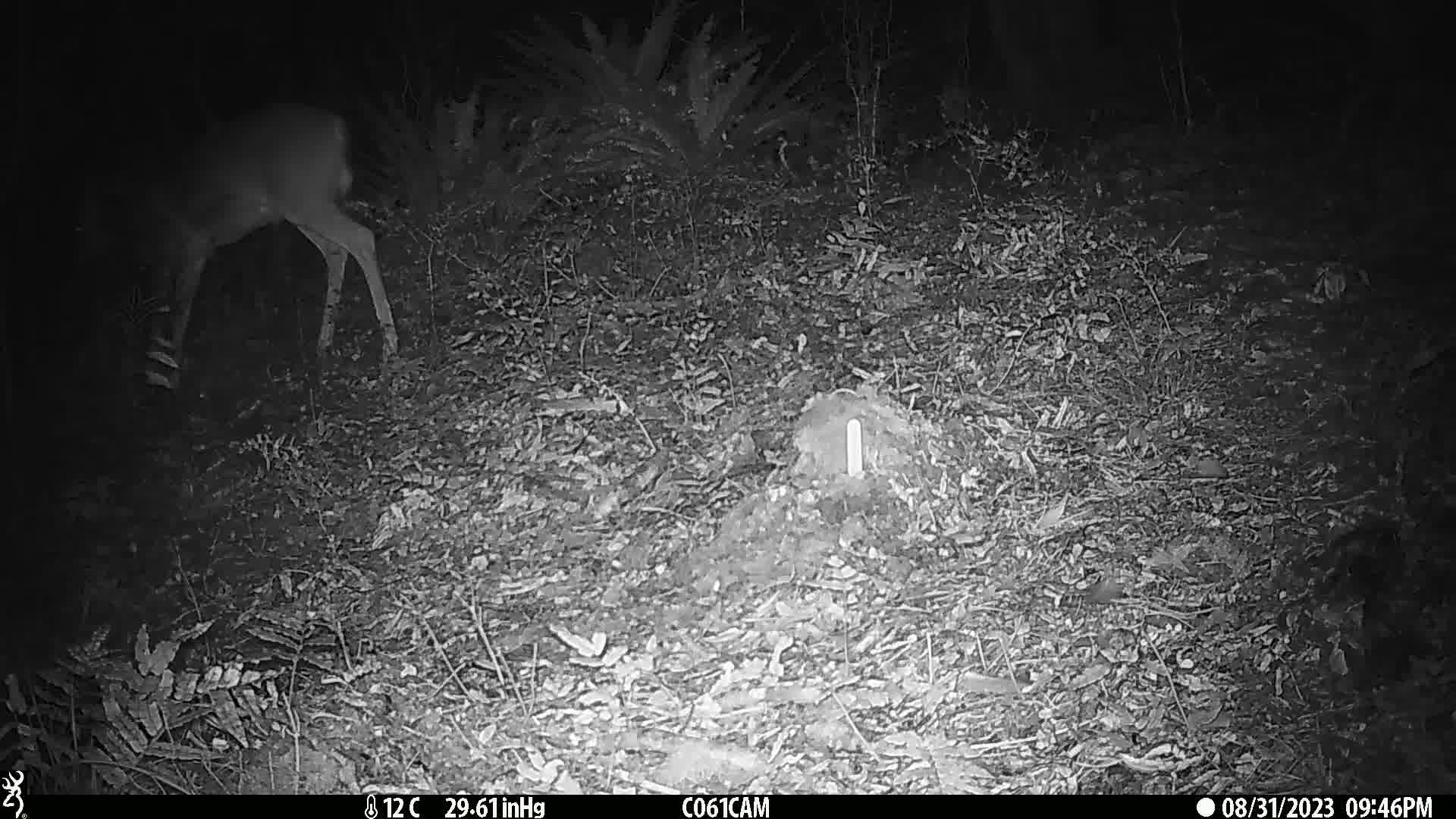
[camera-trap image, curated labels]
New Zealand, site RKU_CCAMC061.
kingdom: Animalia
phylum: Chordata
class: Mammalia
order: Artiodactyla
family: Cervidae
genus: Odocoileus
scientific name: Odocoileus virginianus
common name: white-tailed deer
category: white tailed deer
White tailed deer (white-tailed deer) (Odocoileus virginianus).